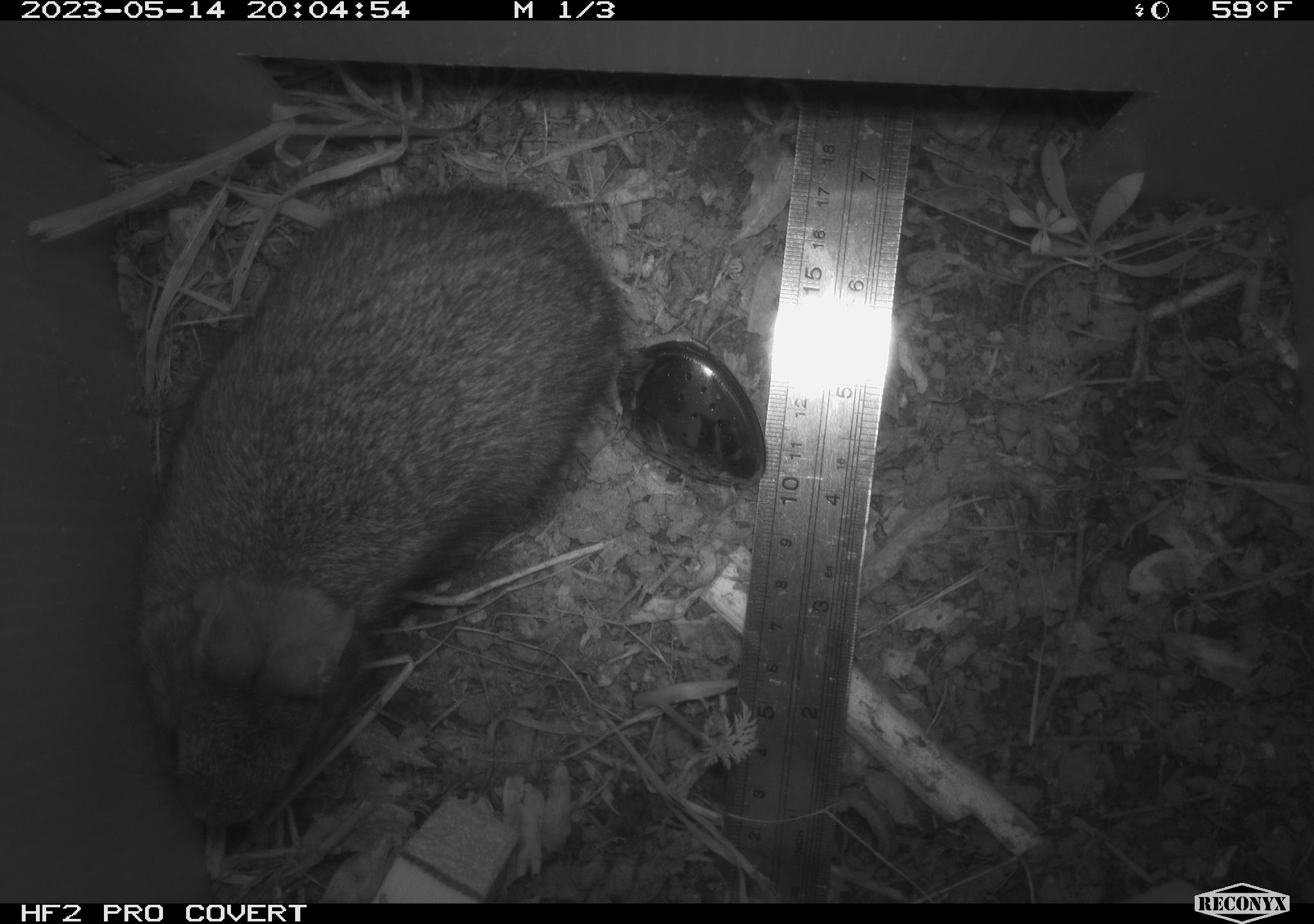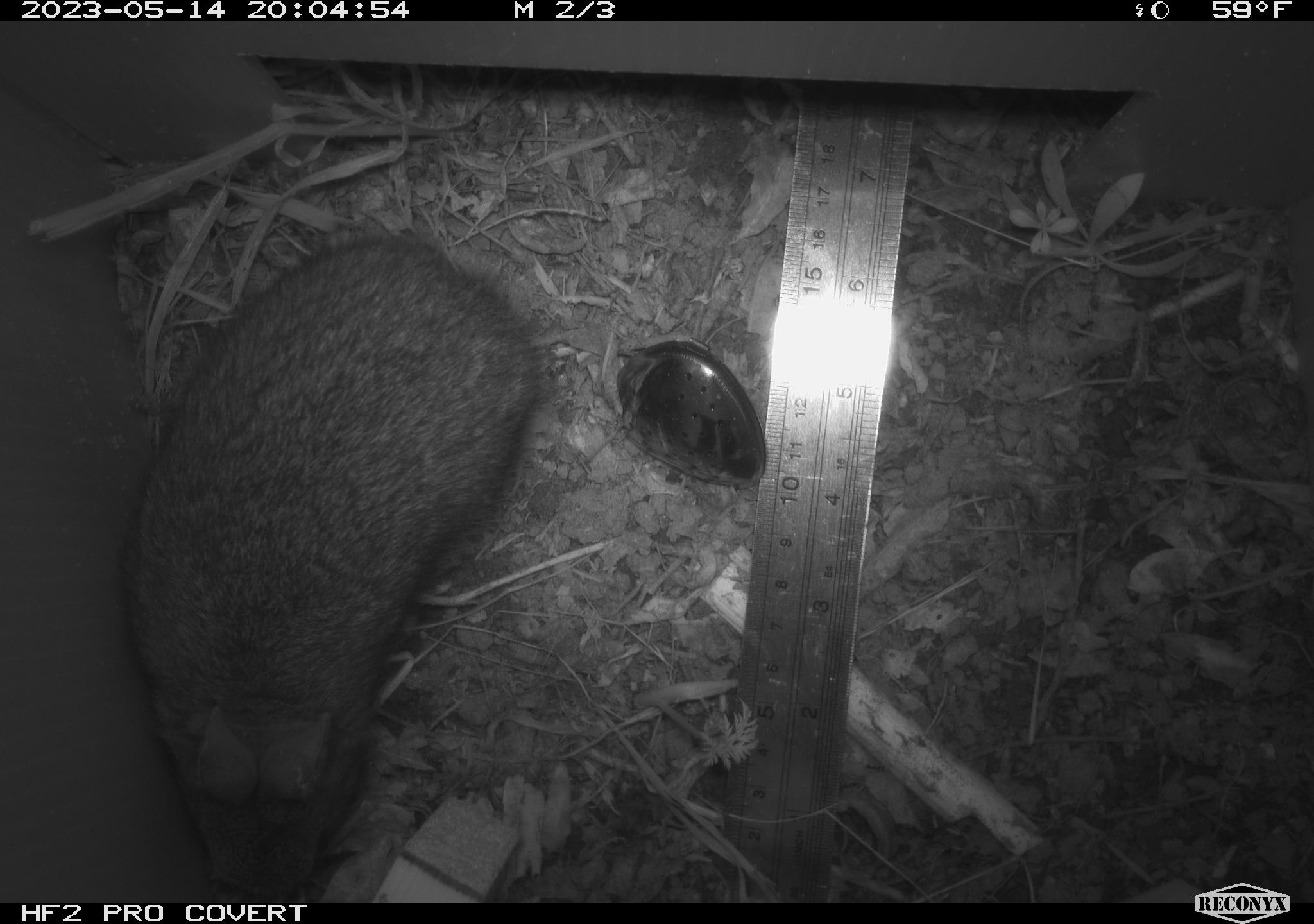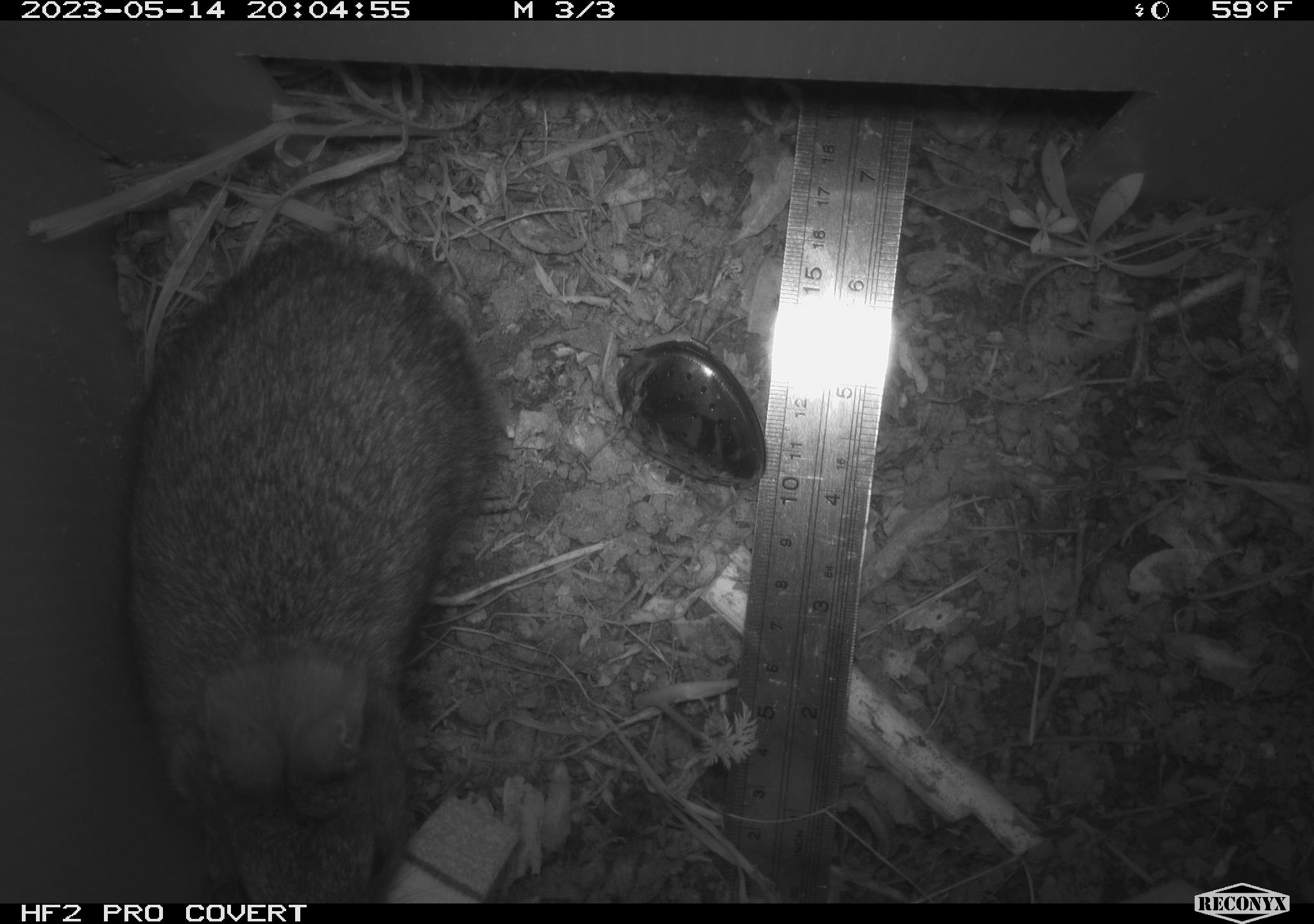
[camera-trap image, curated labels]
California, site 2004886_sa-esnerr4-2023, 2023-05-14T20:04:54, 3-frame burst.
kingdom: Animalia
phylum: Chordata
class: Mammalia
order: Lagomorpha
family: Leporidae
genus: Sylvilagus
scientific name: Sylvilagus bachmani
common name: brush rabbit